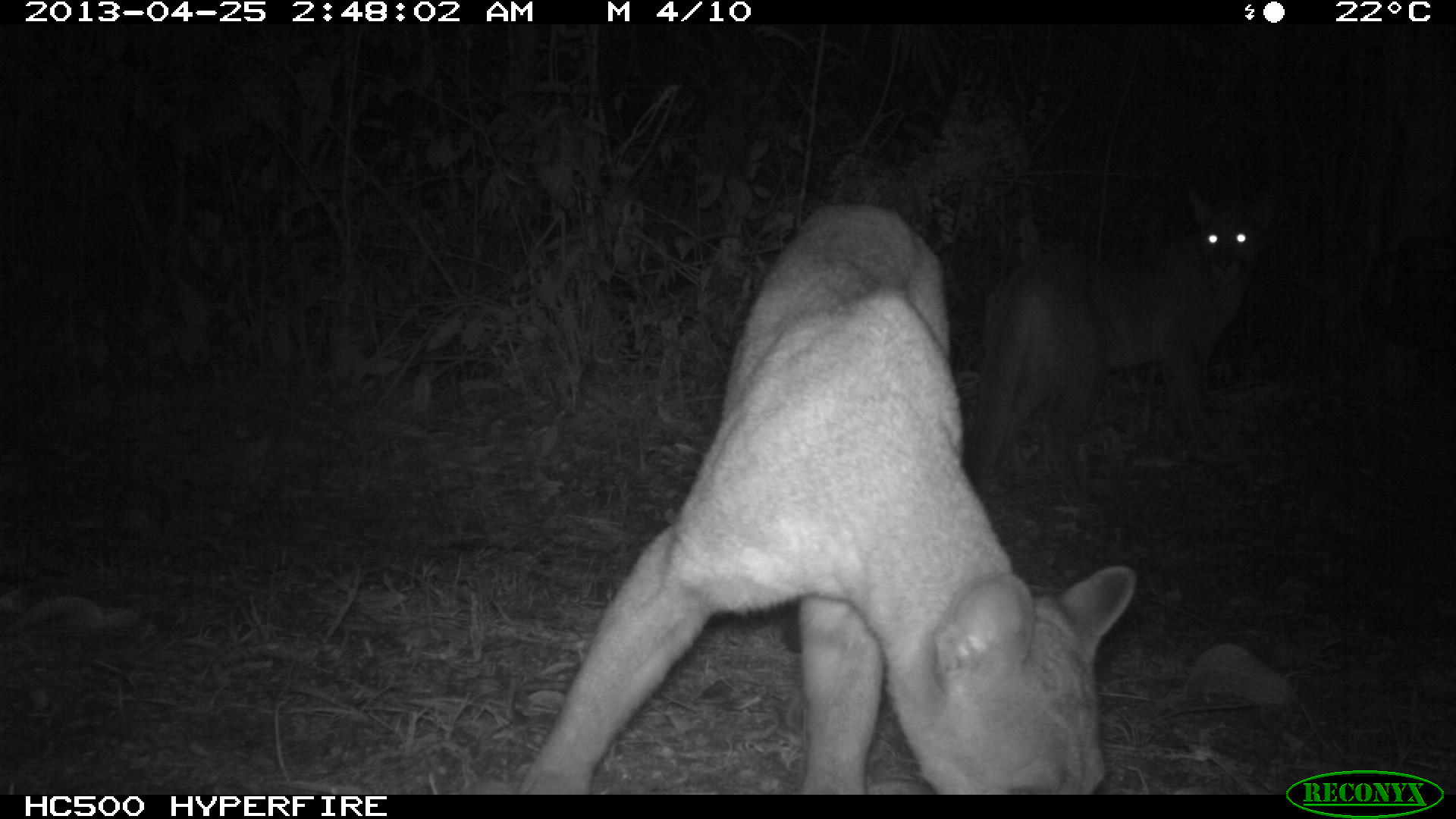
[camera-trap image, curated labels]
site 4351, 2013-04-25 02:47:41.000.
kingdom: Animalia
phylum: Chordata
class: Mammalia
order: Carnivora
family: Felidae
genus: Puma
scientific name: Puma concolor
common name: mountain lion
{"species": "Puma concolor (mountain lion)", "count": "2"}